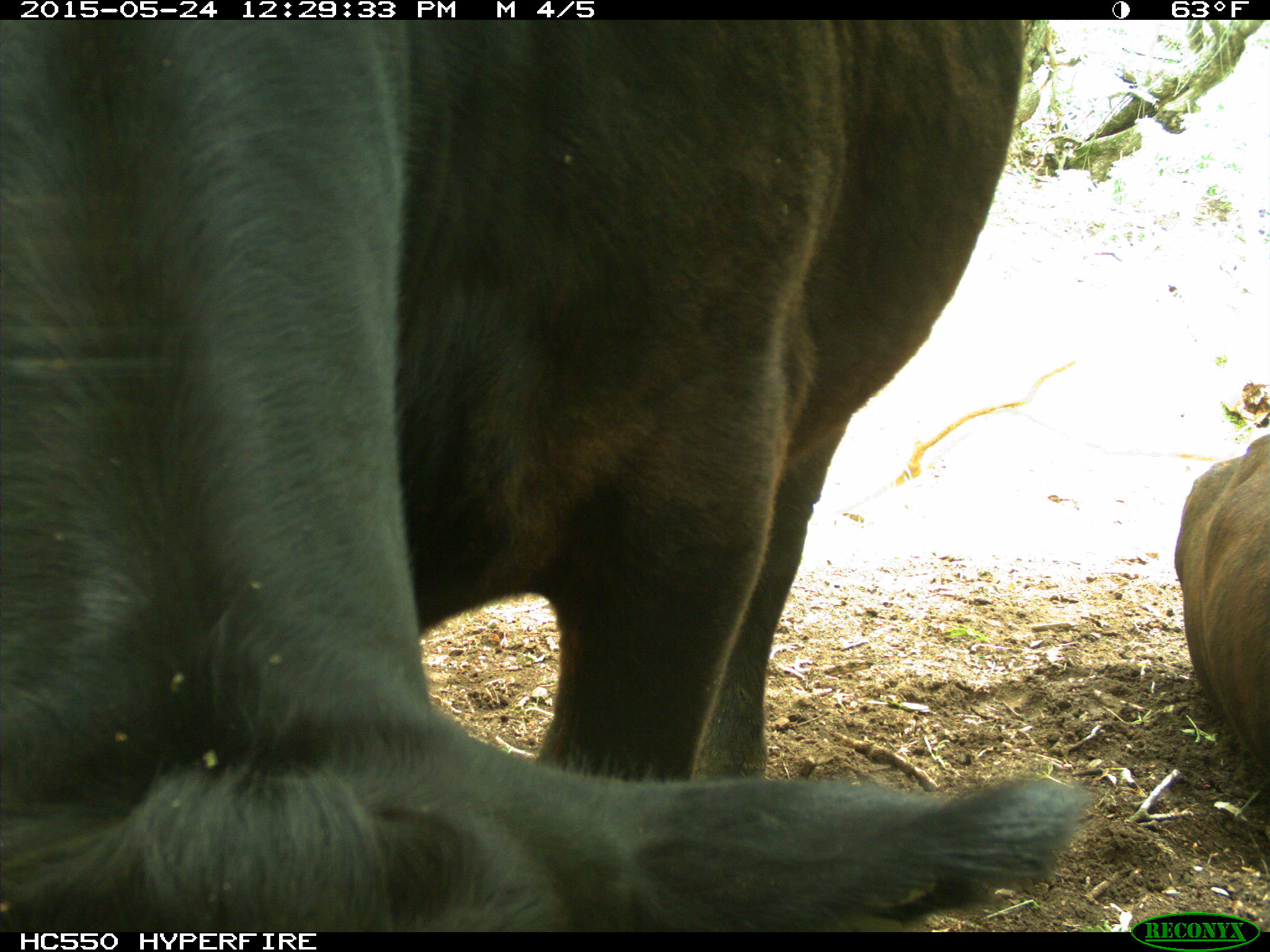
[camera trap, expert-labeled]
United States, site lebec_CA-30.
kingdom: Animalia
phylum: Chordata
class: Mammalia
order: Artiodactyla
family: Bovidae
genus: Bos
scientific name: Bos taurus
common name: domestic cow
Bos taurus (domestic cow).